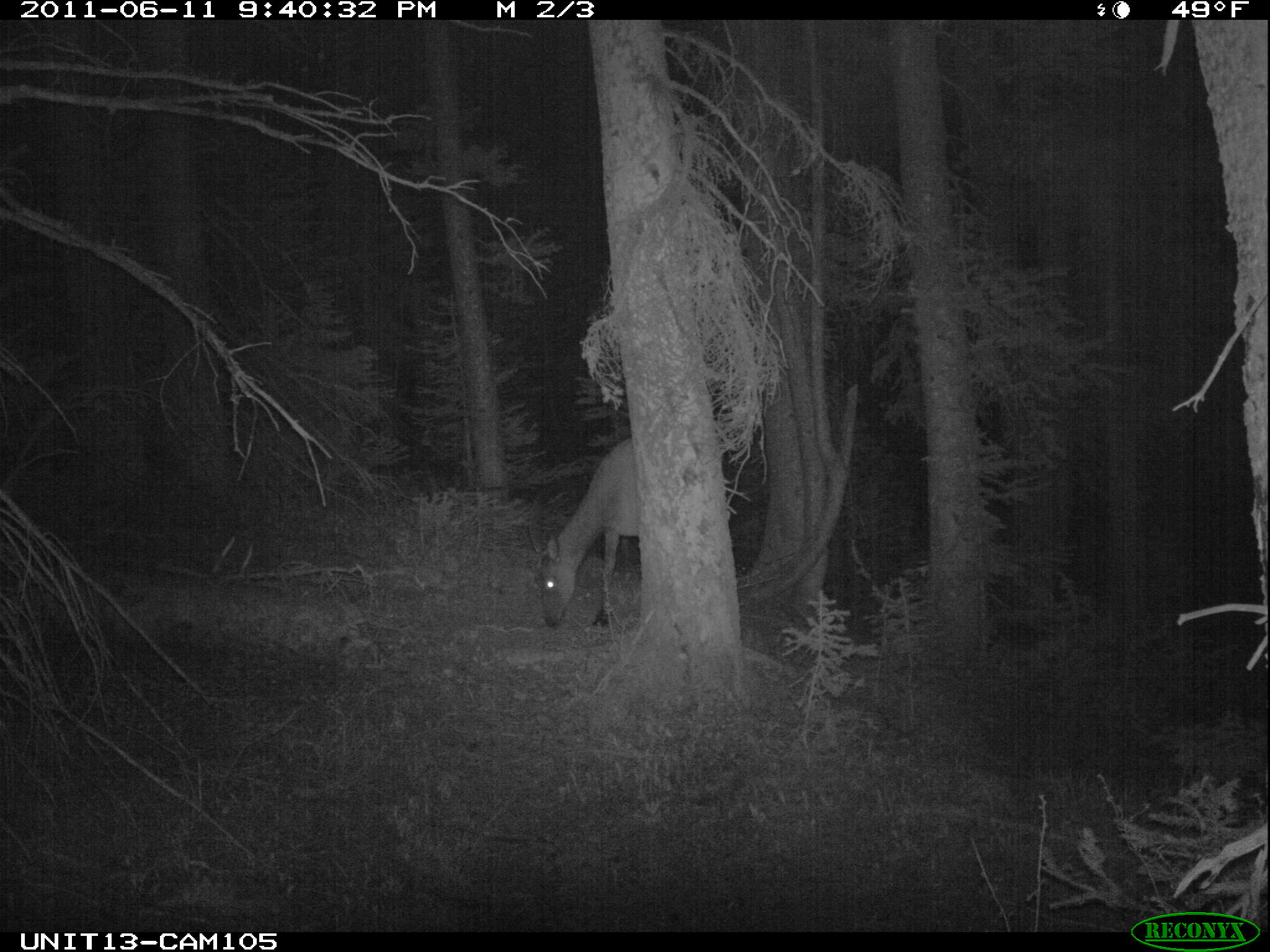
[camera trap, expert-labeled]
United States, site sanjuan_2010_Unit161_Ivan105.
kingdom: Animalia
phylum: Chordata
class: Mammalia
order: Artiodactyla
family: Cervidae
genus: Cervus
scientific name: Cervus elaphus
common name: red deer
Cervus elaphus (red deer).